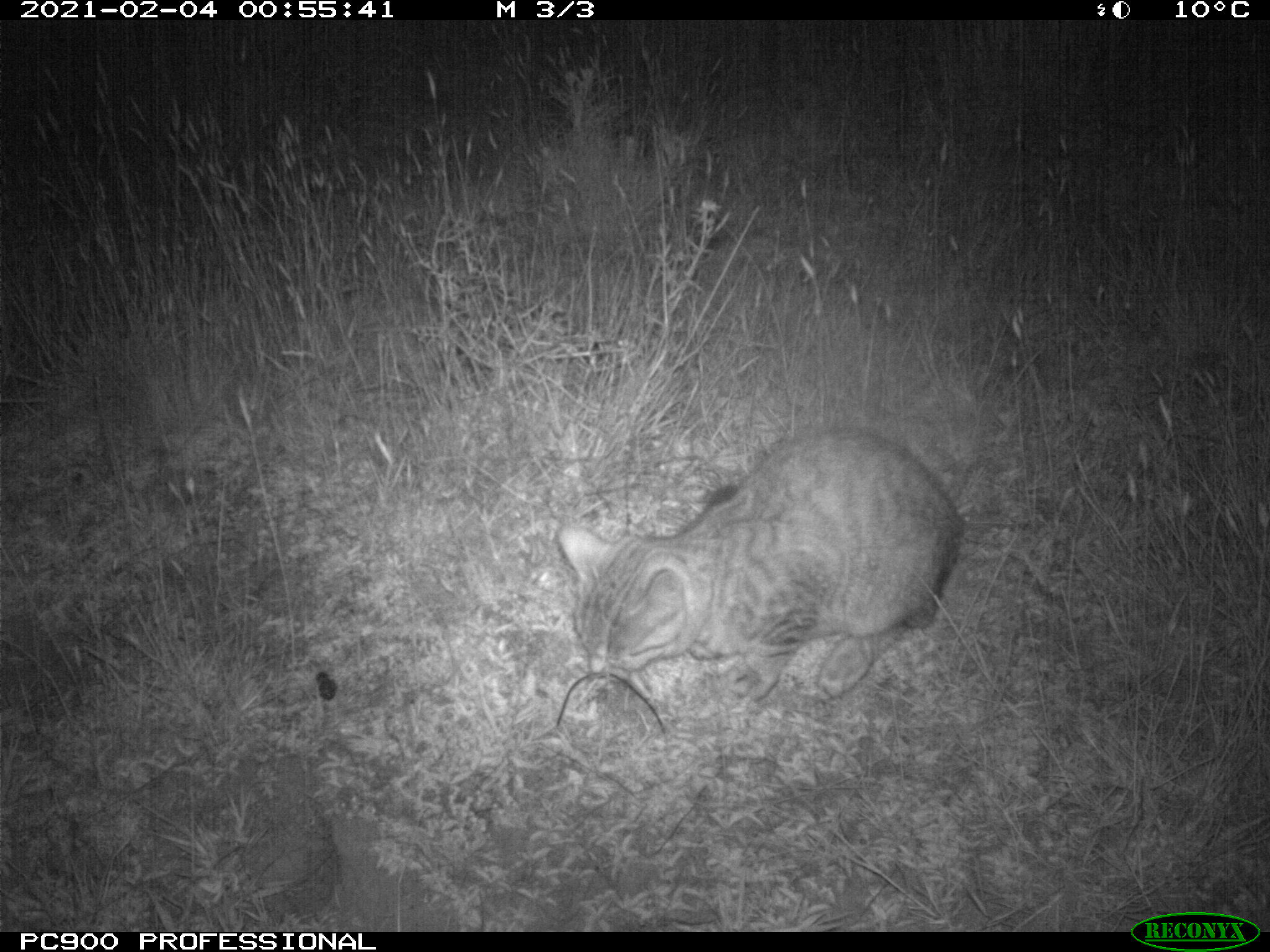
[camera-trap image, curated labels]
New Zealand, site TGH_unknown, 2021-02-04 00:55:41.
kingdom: Animalia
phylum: Chordata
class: Mammalia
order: Carnivora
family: Felidae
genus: Felis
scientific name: Felis catus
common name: domestic cat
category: cat